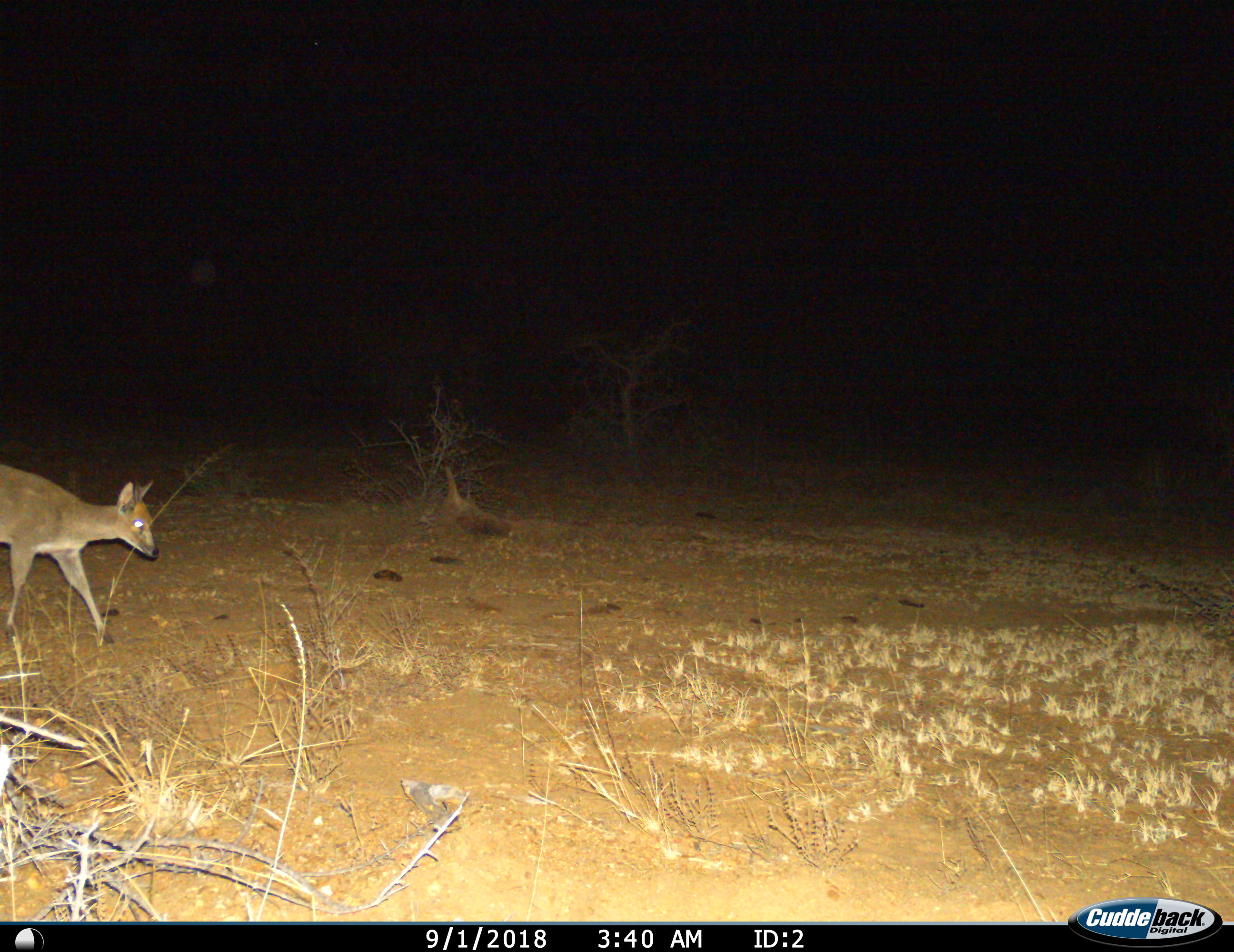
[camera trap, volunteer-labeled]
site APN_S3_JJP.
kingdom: Animalia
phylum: Chordata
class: Mammalia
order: Artiodactyla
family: Bovidae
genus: Sylvicapra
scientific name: Sylvicapra grimmia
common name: common duiker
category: duikercommongrey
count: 1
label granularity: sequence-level